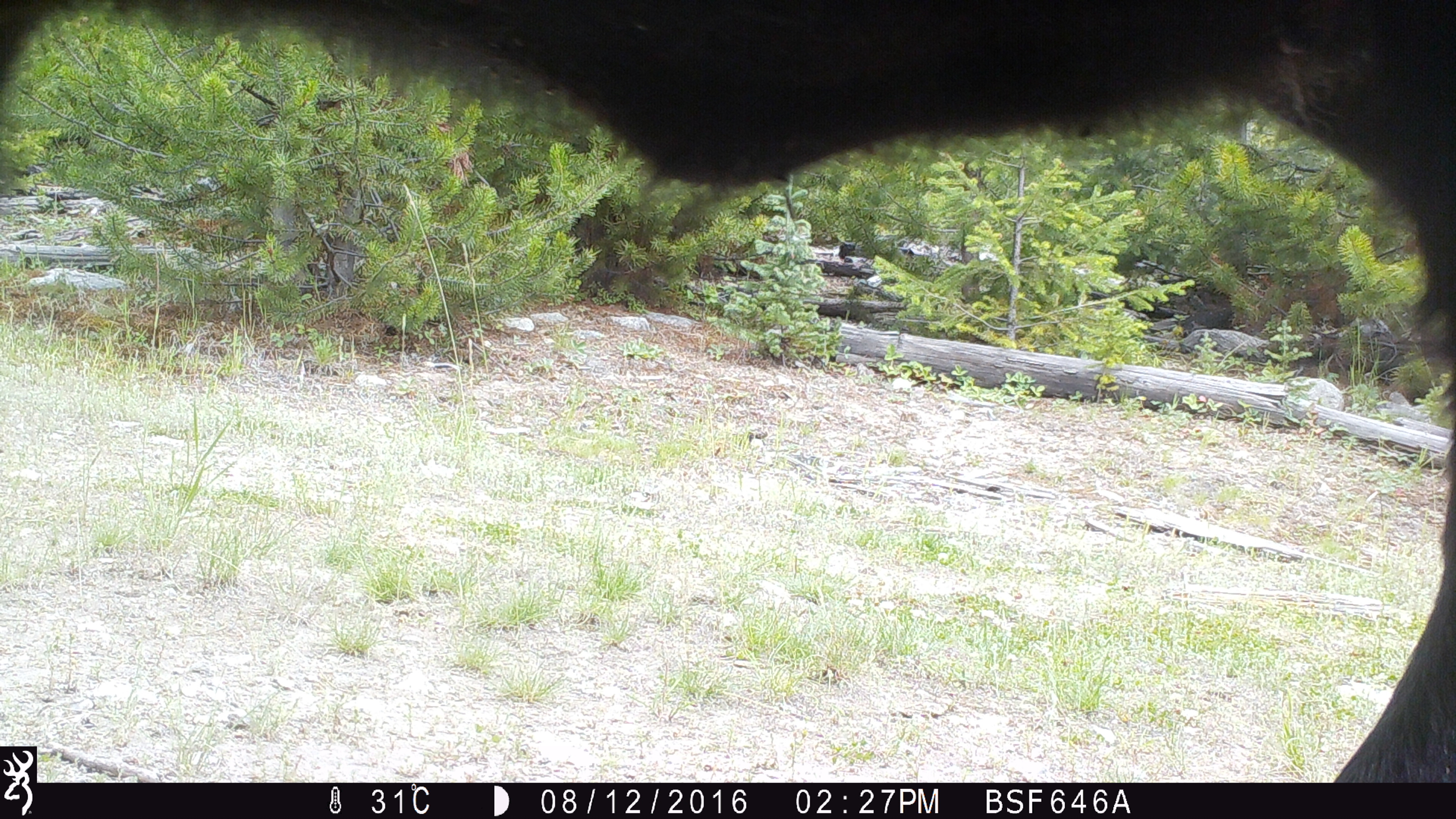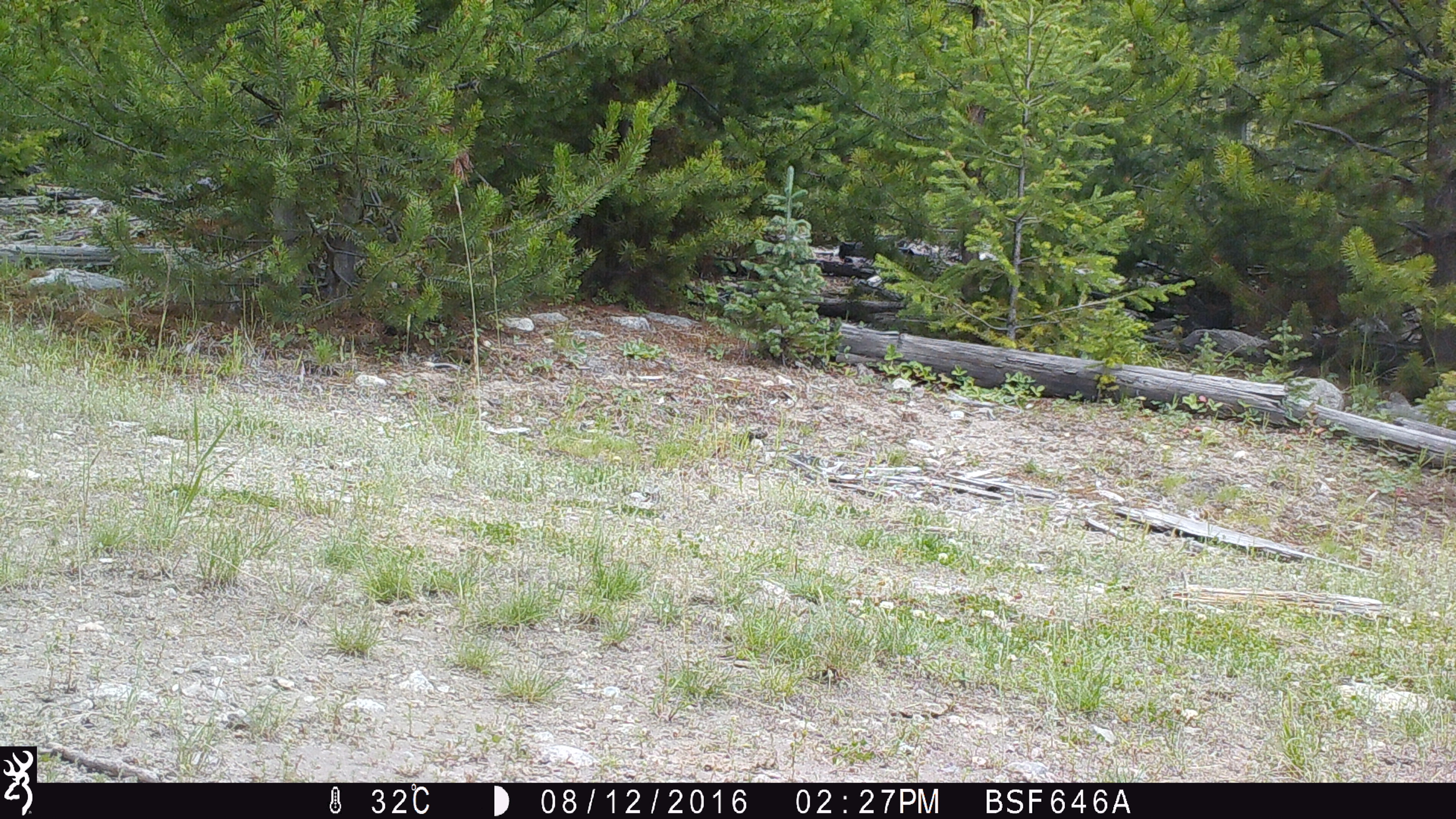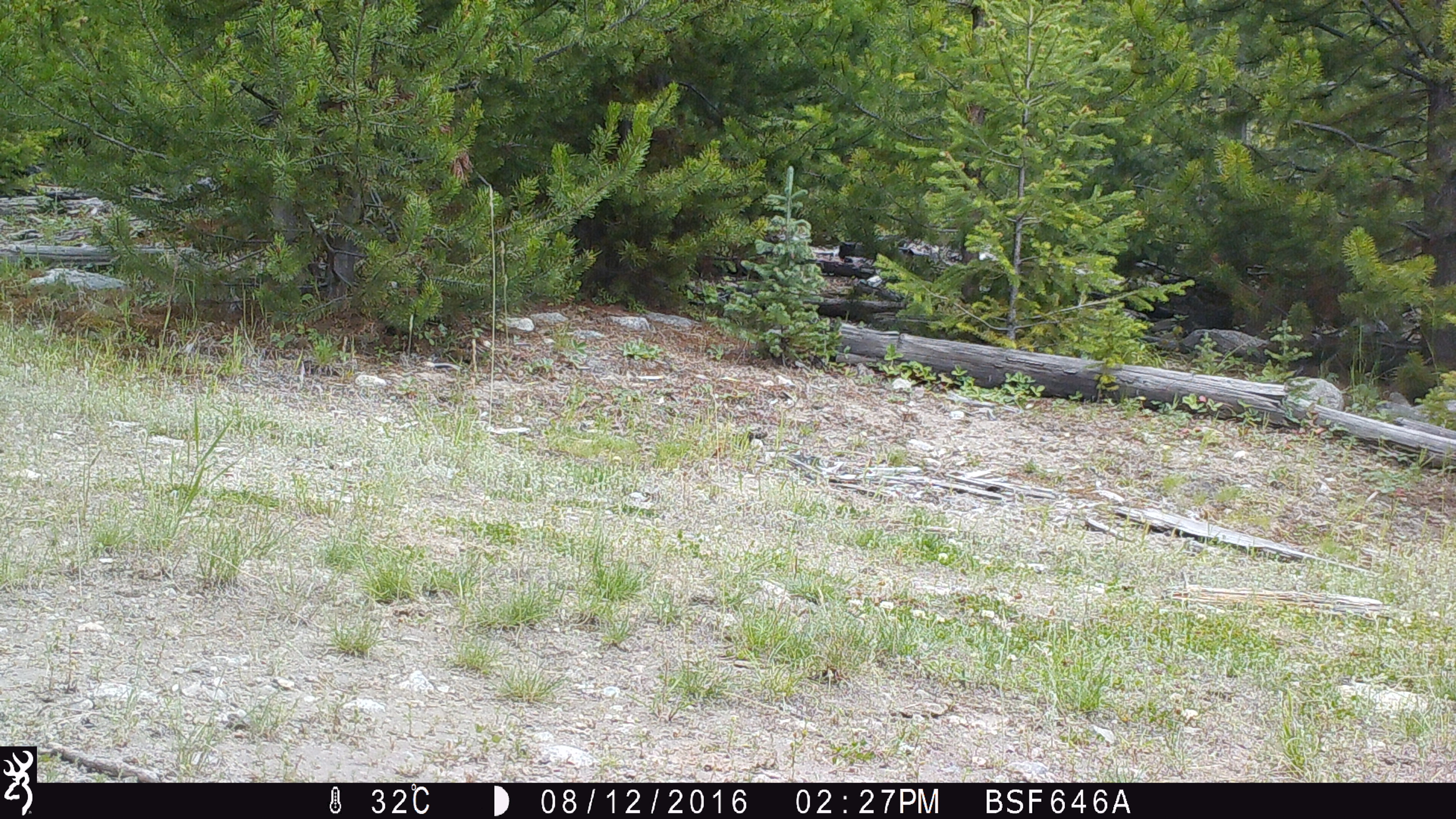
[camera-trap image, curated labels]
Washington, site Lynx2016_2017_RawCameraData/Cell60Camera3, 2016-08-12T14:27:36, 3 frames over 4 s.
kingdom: Animalia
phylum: Chordata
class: Mammalia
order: Artiodactyla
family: Bovidae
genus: Bos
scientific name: Bos taurus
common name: domestic cattle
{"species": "domestic cattle (Bos taurus)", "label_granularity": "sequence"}